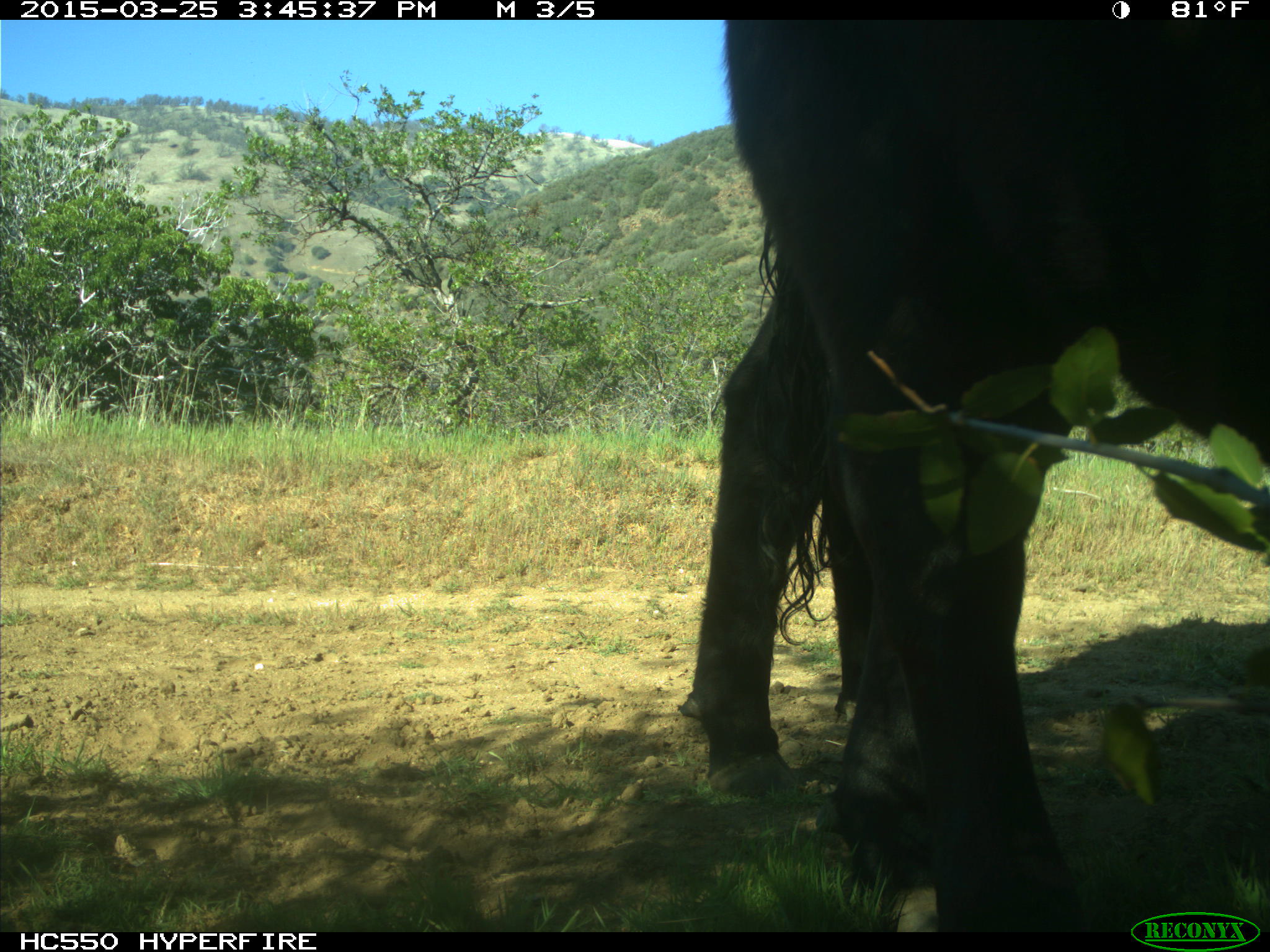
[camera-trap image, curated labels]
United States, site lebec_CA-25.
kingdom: Animalia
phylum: Chordata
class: Mammalia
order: Artiodactyla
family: Bovidae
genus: Bos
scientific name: Bos taurus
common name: domestic cow